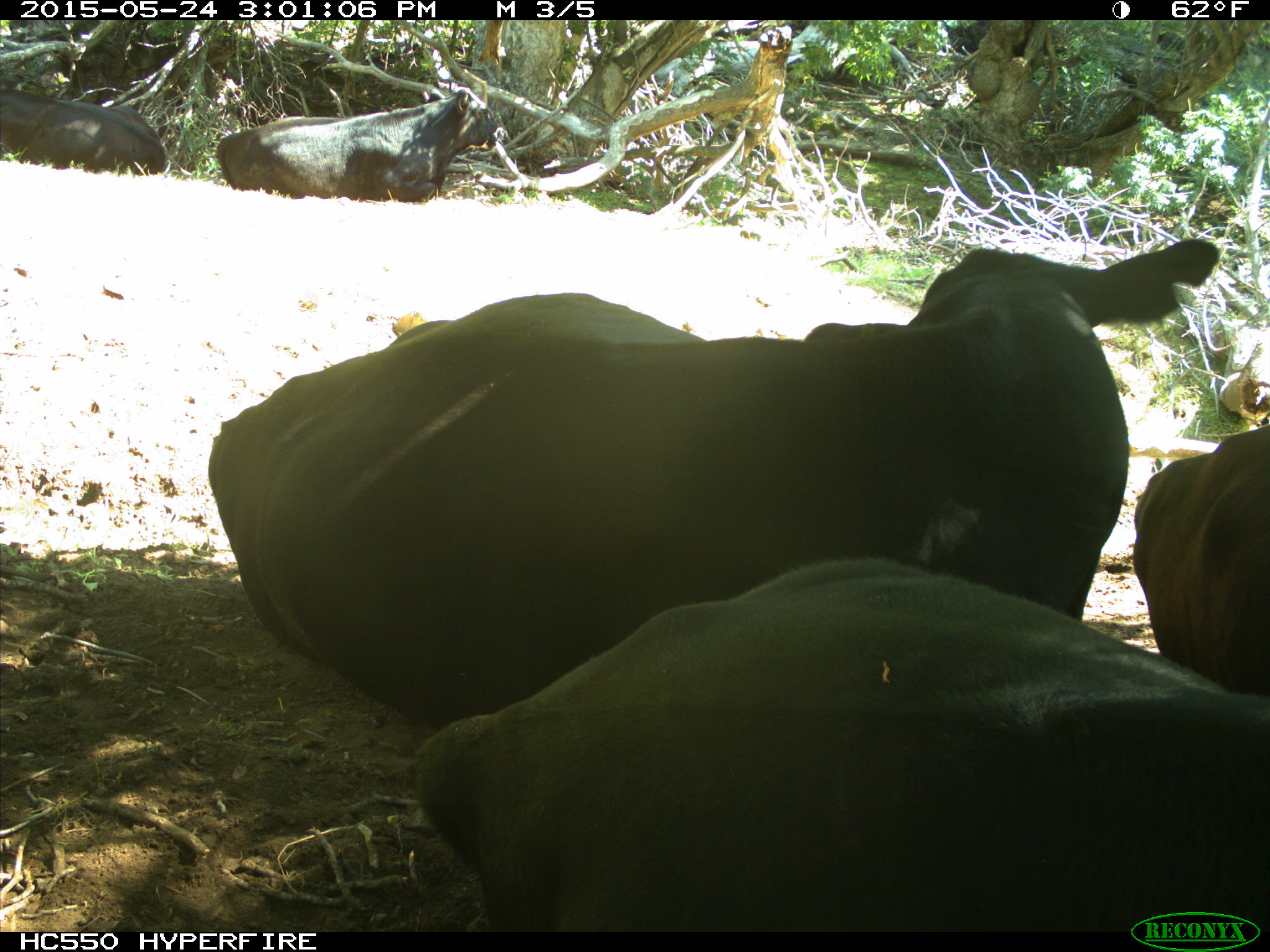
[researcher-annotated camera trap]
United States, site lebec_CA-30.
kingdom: Animalia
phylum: Chordata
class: Mammalia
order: Artiodactyla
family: Bovidae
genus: Bos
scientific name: Bos taurus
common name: domestic cow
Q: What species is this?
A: Bos taurus (domestic cow).